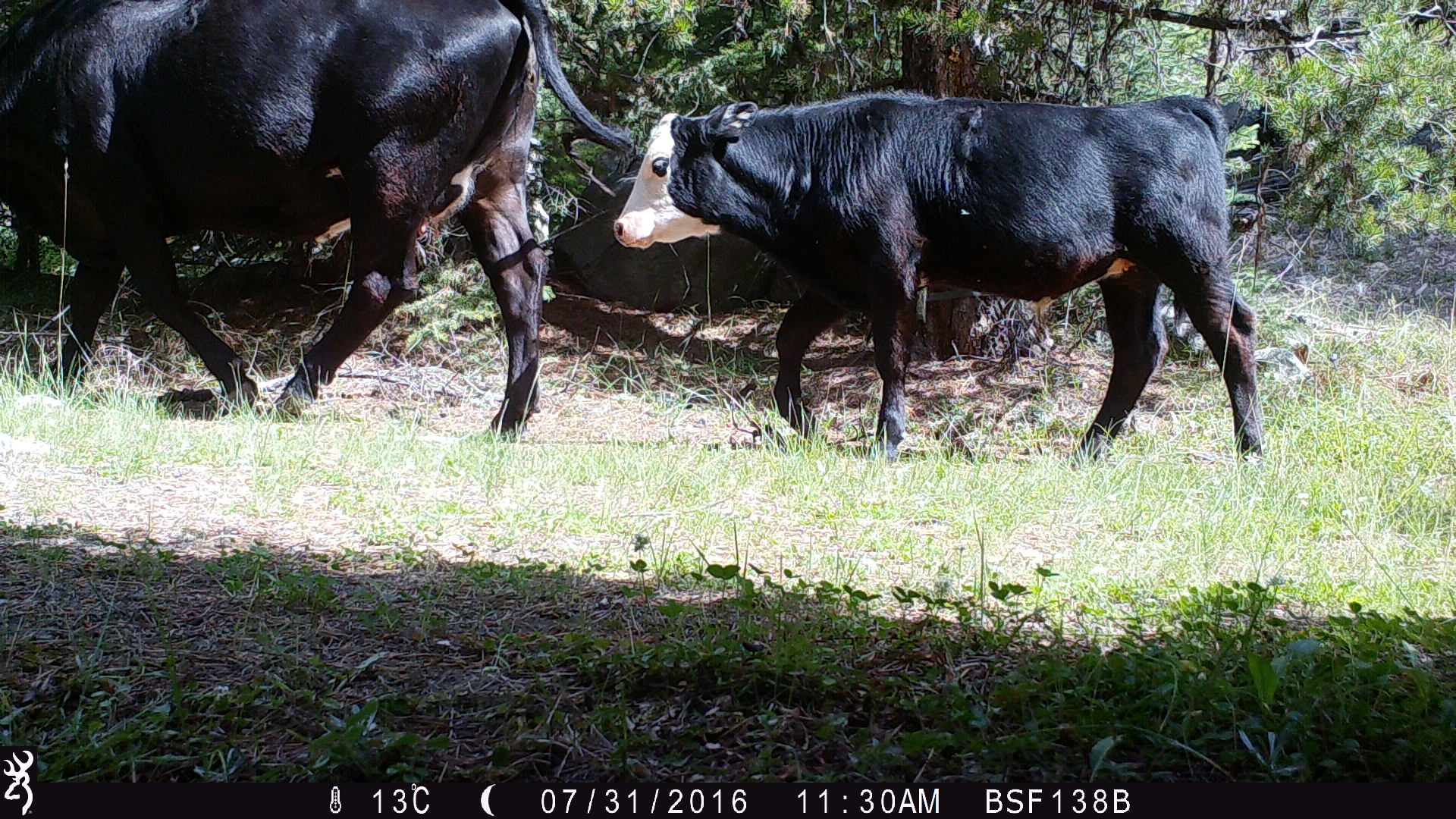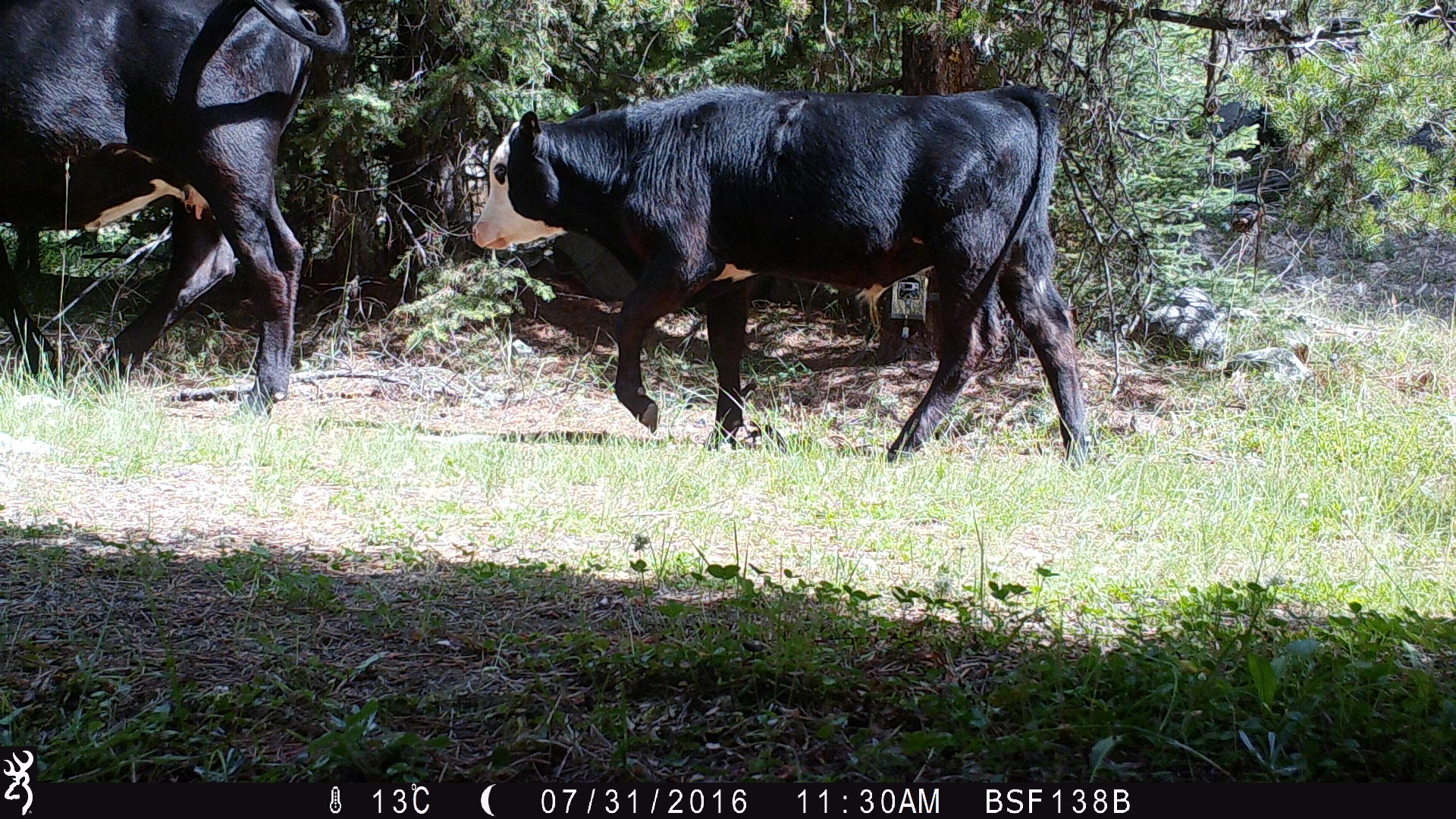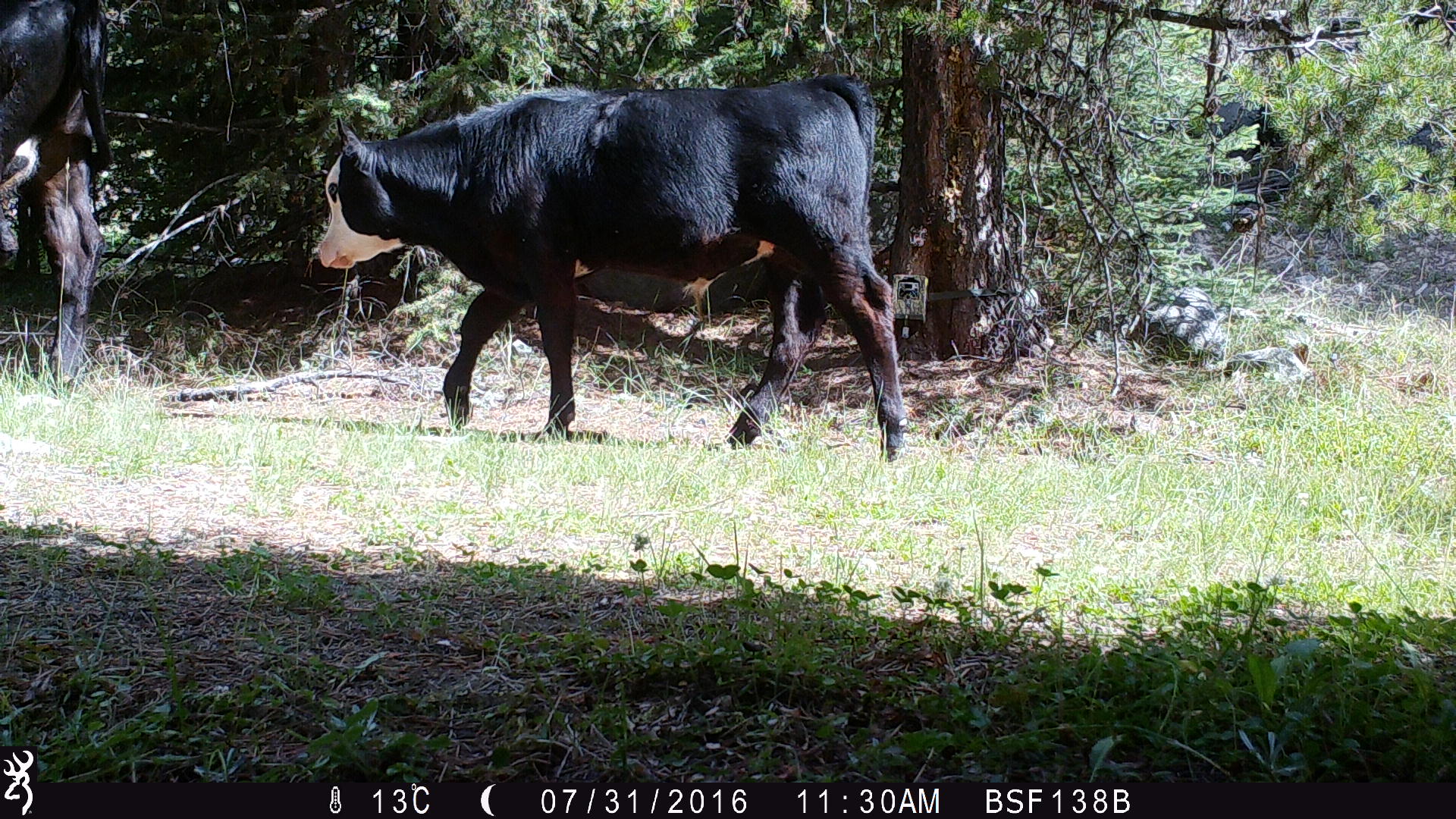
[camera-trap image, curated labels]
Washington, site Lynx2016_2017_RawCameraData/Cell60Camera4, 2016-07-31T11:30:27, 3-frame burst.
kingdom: Animalia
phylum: Chordata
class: Mammalia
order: Artiodactyla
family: Bovidae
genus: Bos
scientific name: Bos taurus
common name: domestic cattle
Domestic cattle (Bos taurus). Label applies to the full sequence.